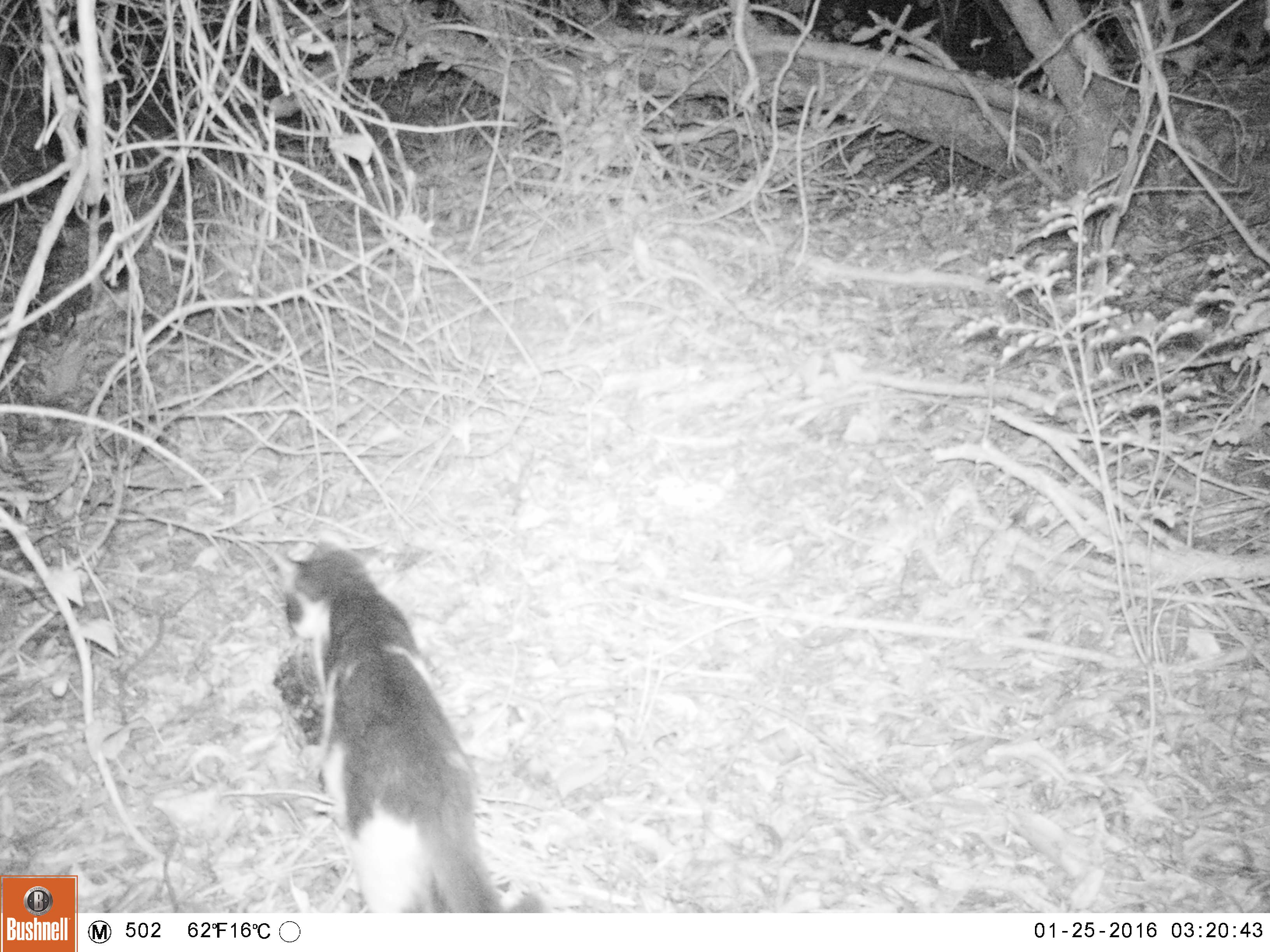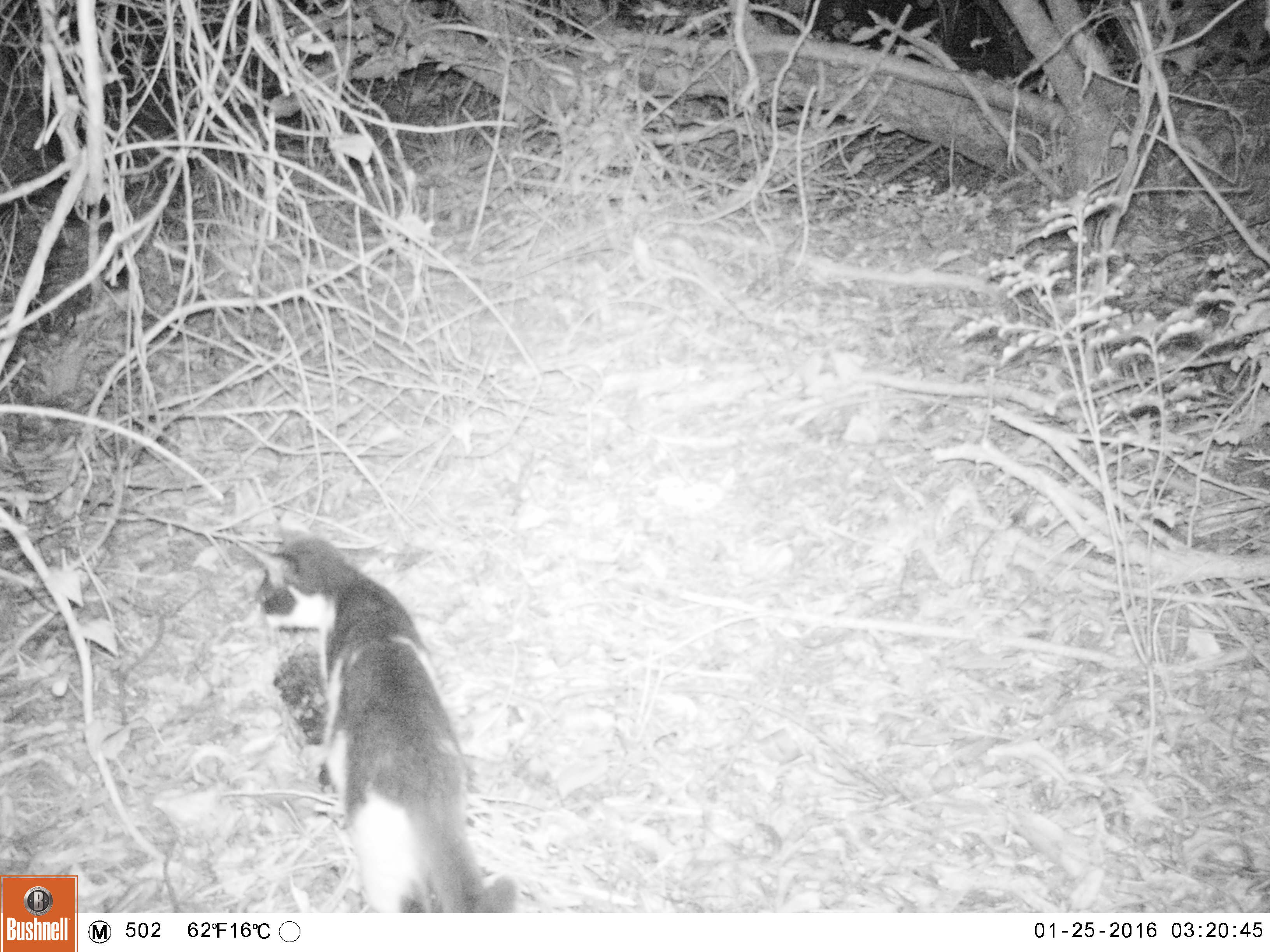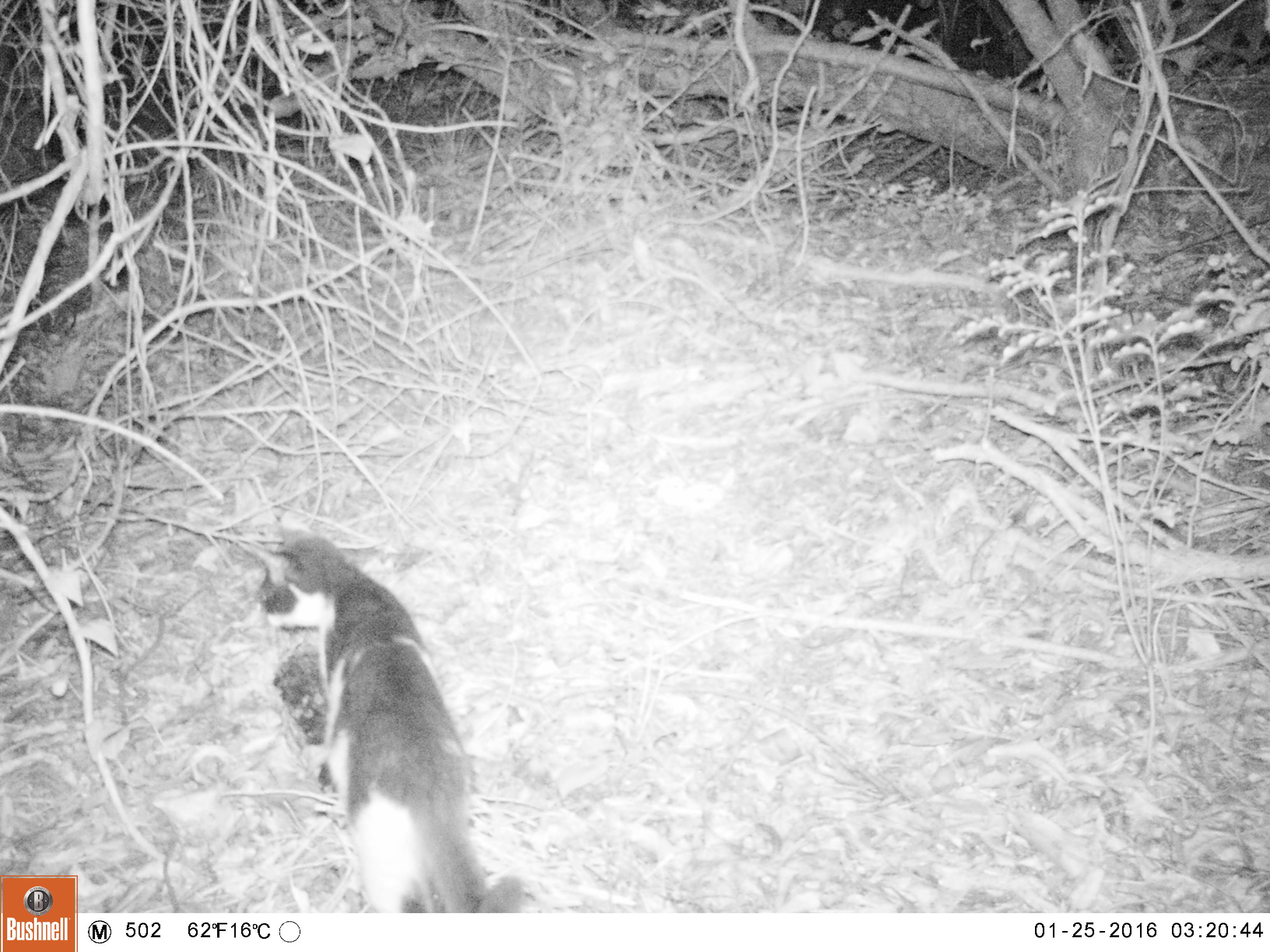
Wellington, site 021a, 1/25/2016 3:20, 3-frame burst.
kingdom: Animalia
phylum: Chordata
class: Mammalia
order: Carnivora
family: Felidae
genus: Felis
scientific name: Felis catus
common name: cat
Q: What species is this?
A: Cat (Felis catus).